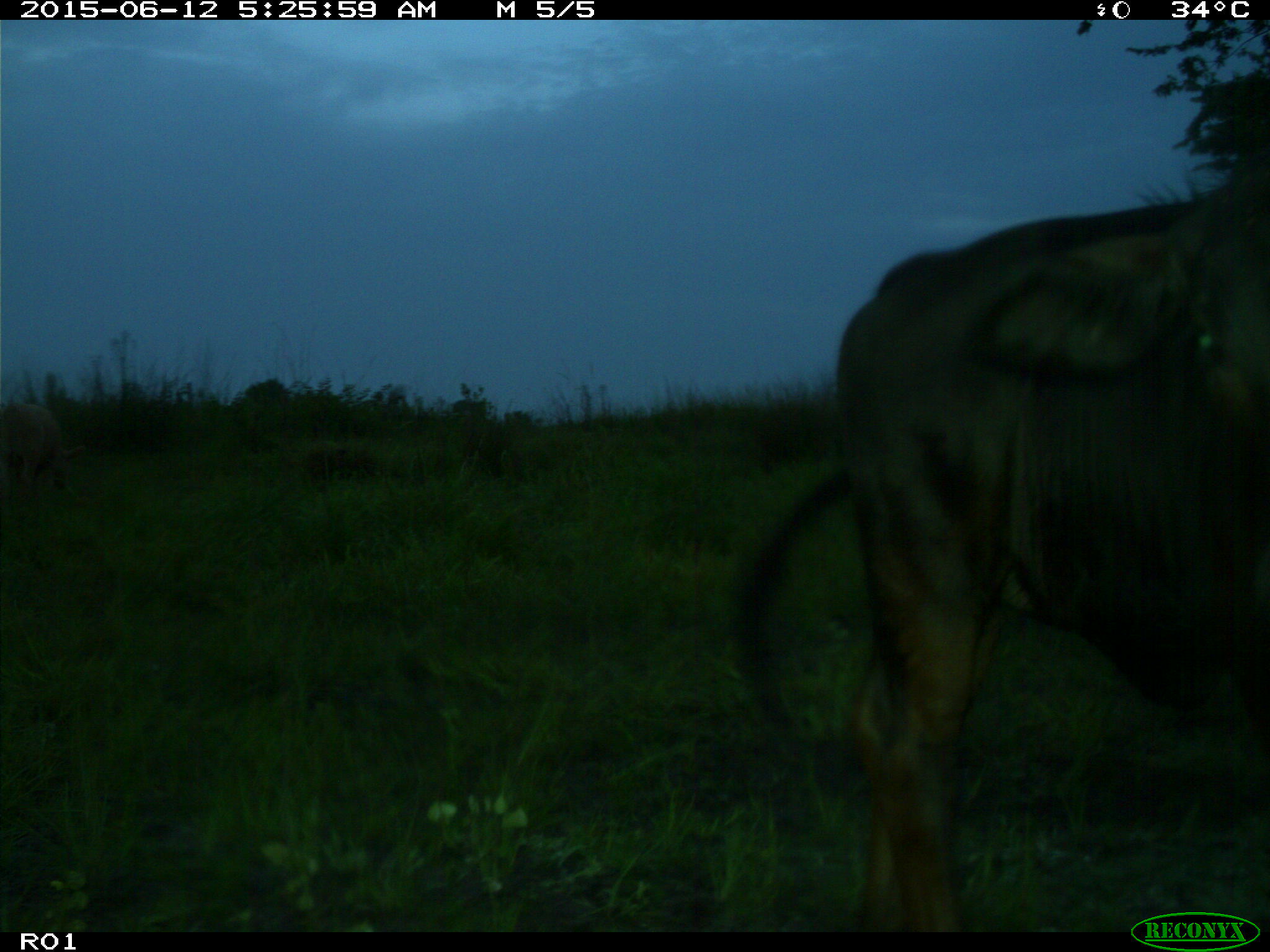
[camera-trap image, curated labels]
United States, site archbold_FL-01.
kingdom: Animalia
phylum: Chordata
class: Mammalia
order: Artiodactyla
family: Bovidae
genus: Bos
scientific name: Bos taurus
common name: domestic cow